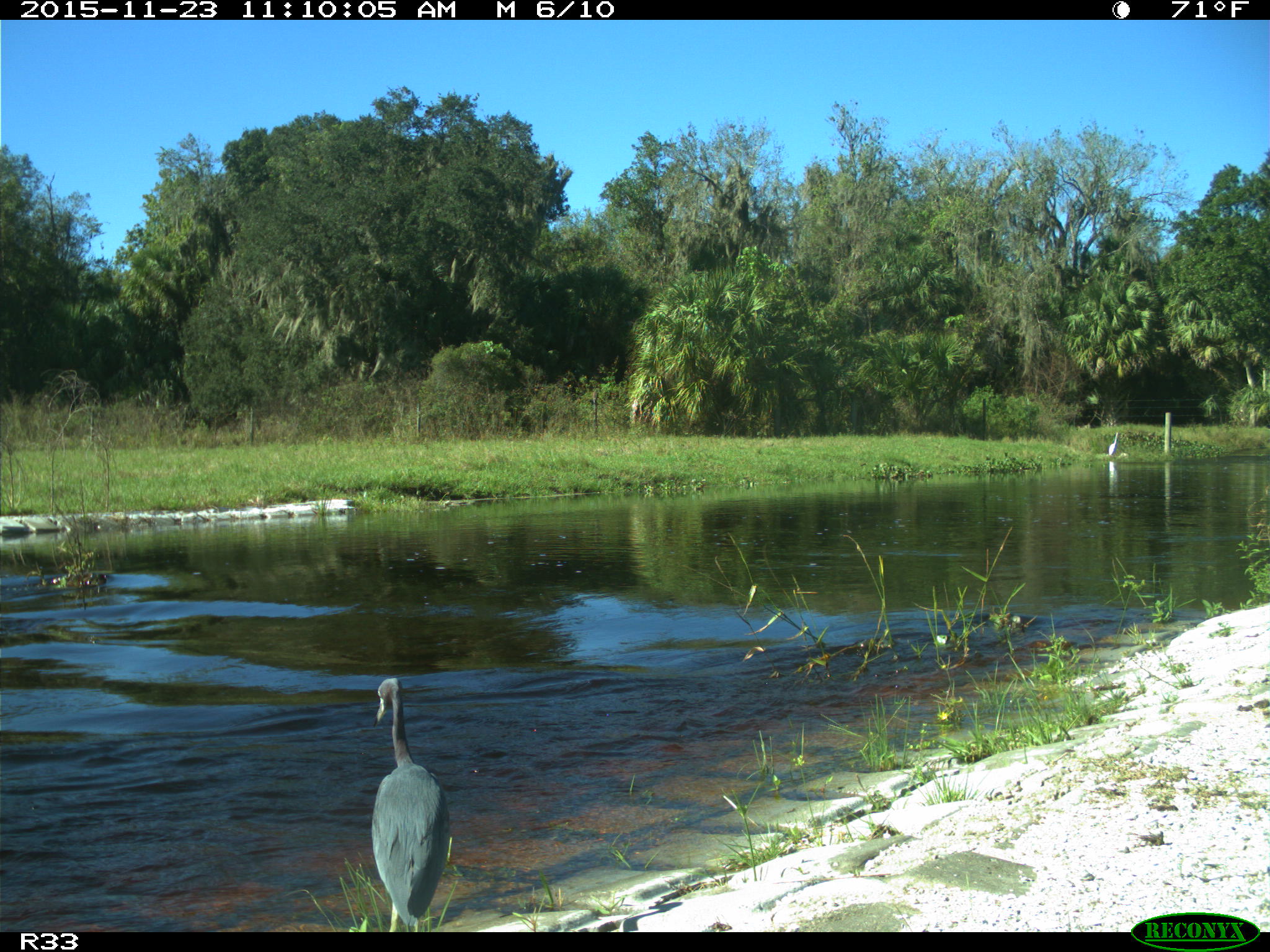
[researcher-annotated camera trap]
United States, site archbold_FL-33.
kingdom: Animalia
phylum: Chordata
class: Aves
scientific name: Aves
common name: birds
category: unidentified bird